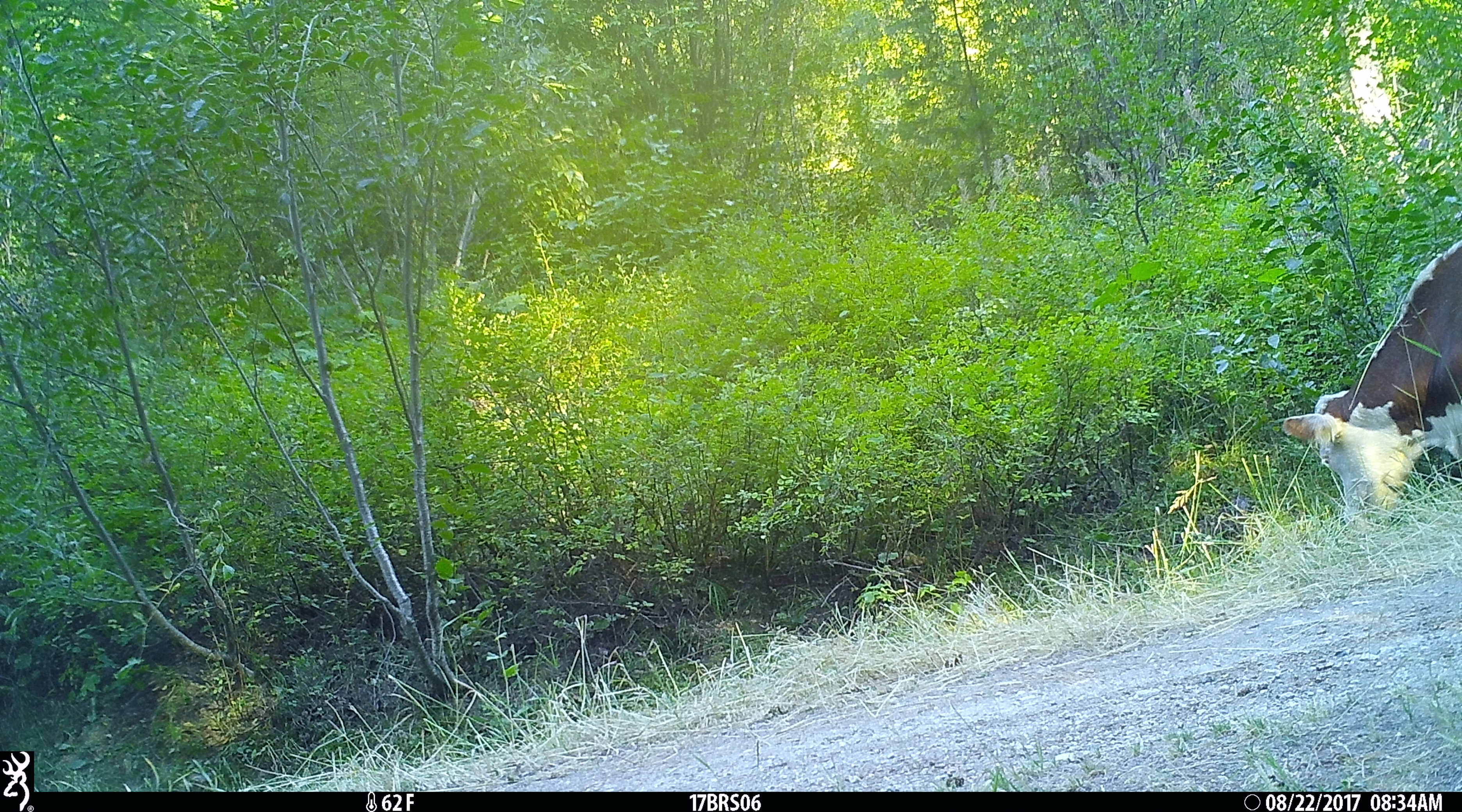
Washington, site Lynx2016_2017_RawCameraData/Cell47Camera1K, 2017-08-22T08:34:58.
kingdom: Animalia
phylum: Chordata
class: Mammalia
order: Artiodactyla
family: Bovidae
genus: Bos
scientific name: Bos taurus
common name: domestic cattle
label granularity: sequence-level